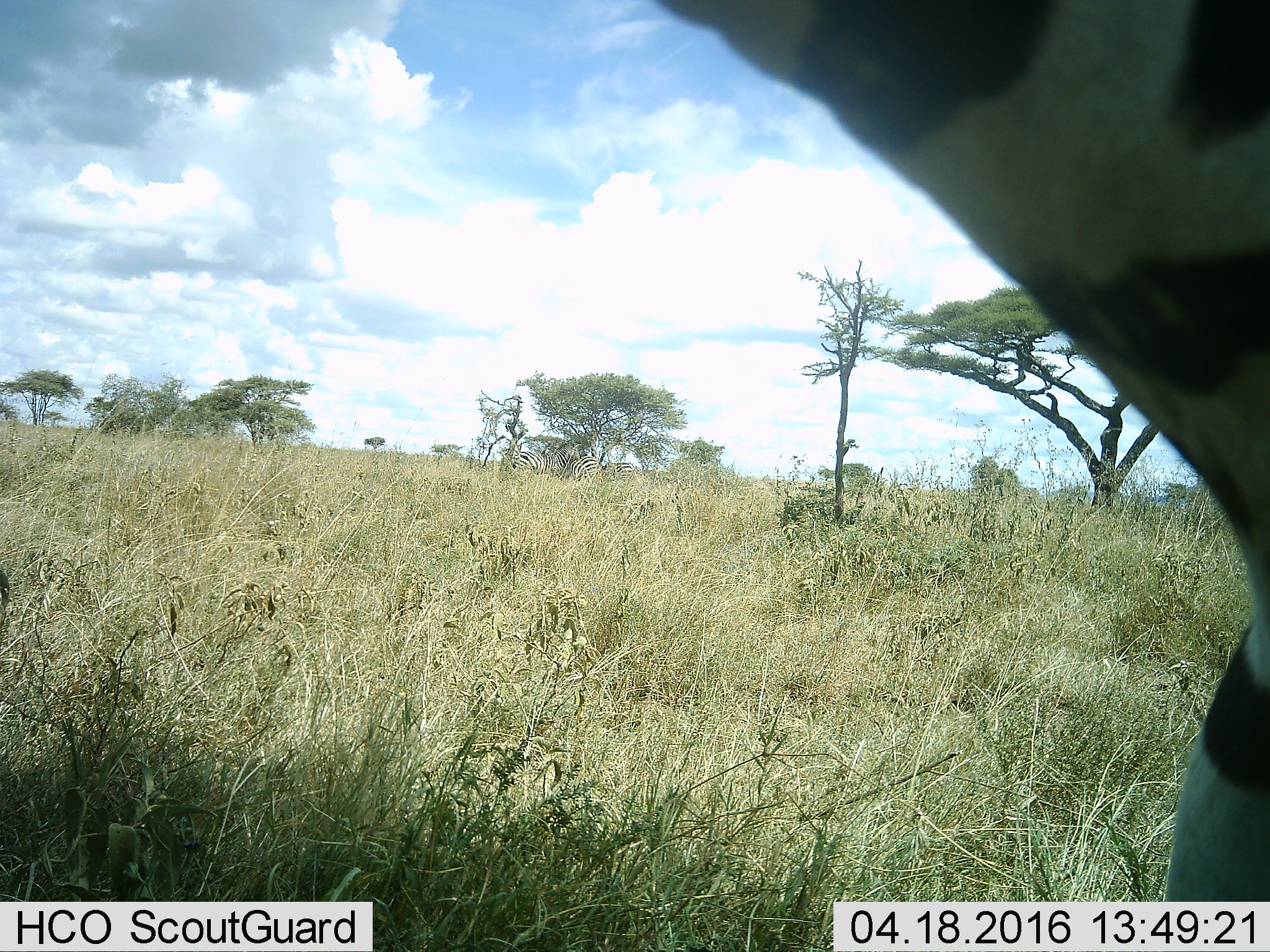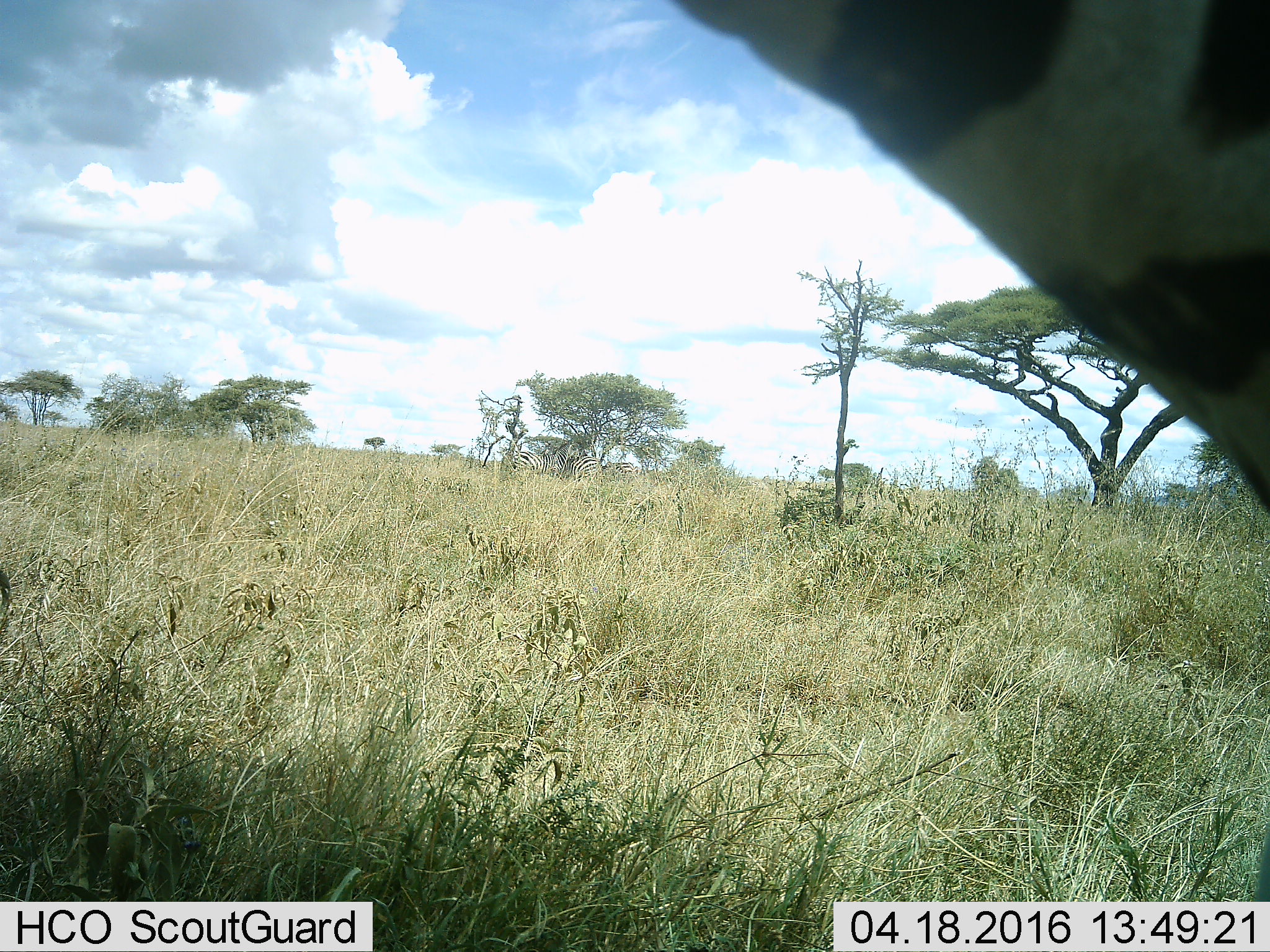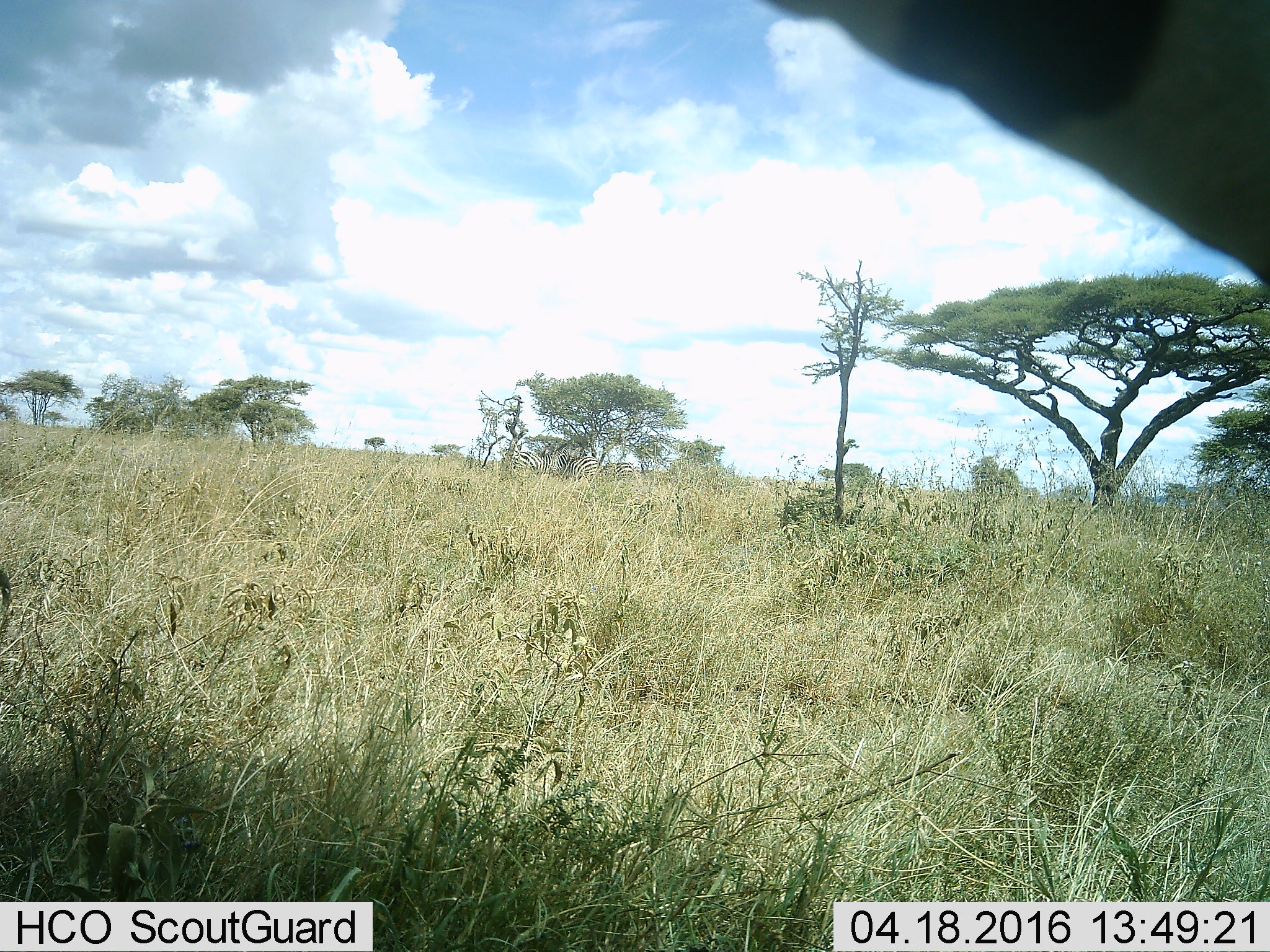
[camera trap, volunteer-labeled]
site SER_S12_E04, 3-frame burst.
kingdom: Animalia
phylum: Chordata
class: Mammalia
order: Perissodactyla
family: Equidae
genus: Equus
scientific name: Equus quagga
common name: plains zebra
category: zebraplains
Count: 4.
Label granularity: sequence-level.